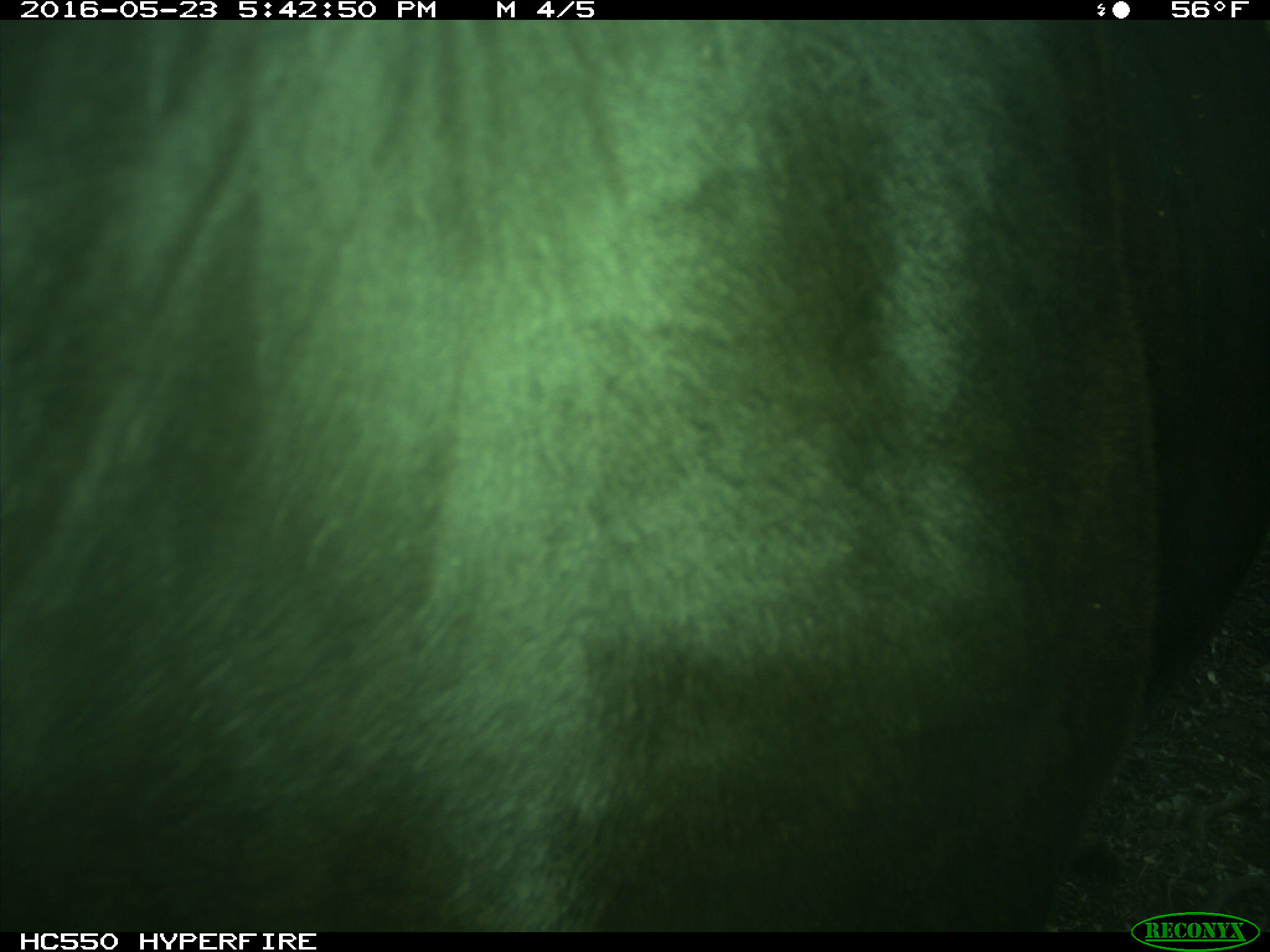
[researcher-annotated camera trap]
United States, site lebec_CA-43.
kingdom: Animalia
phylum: Chordata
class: Mammalia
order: Artiodactyla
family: Bovidae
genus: Bos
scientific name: Bos taurus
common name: domestic cow